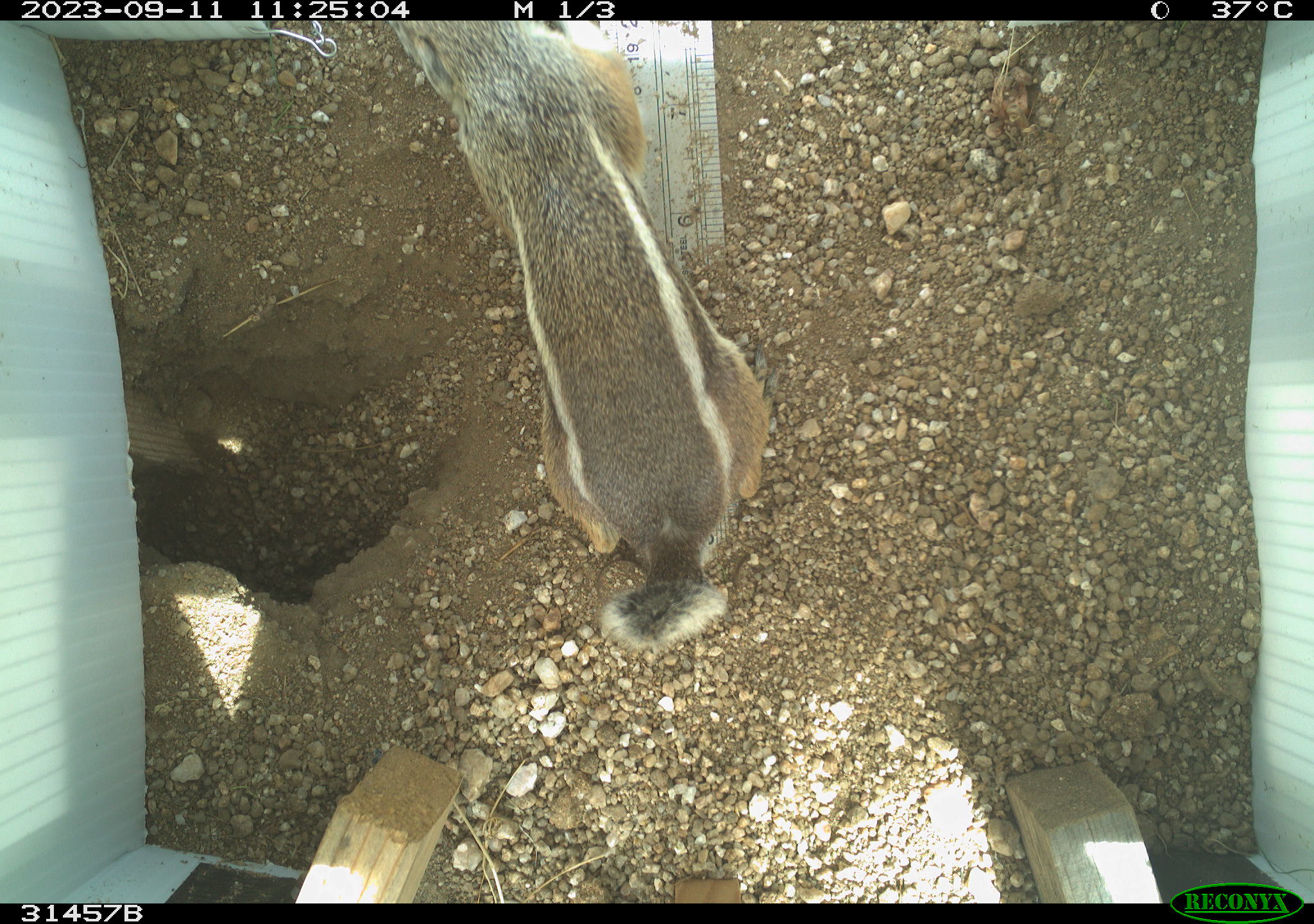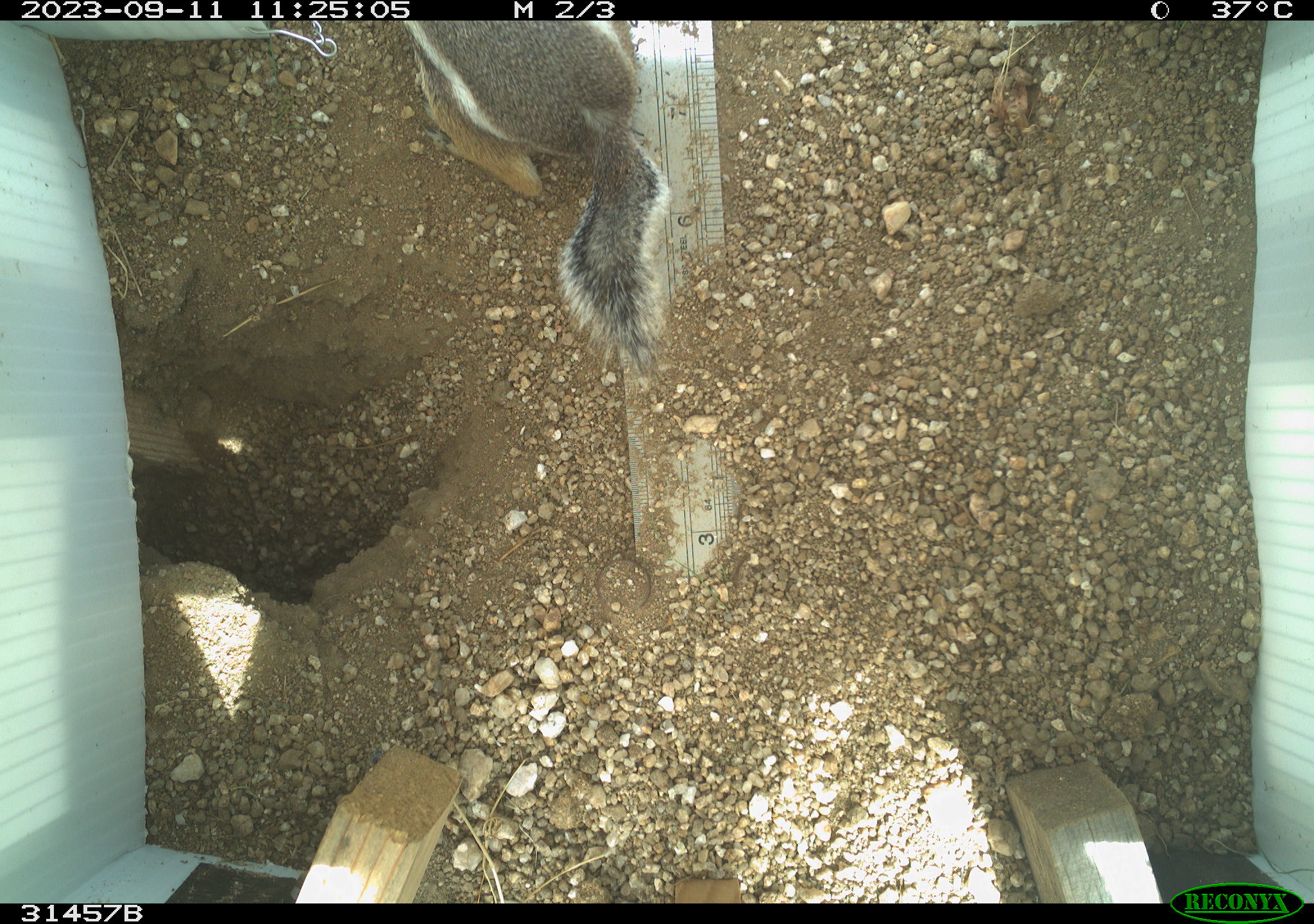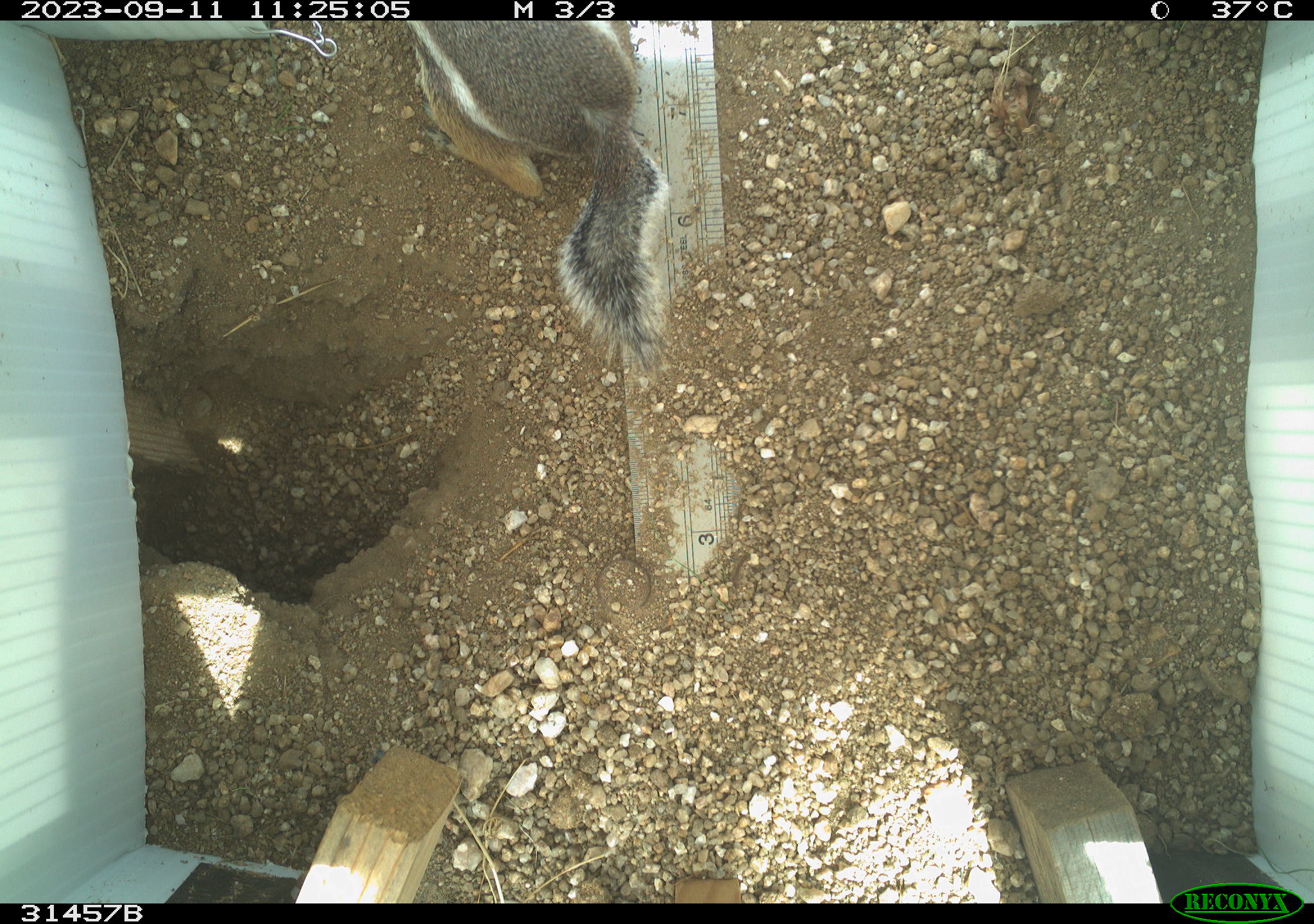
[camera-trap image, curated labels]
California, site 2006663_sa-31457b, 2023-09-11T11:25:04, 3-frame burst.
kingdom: Animalia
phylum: Chordata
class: Mammalia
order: Rodentia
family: Sciuridae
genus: Ammospermophilus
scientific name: Ammospermophilus leucurus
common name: white-tailed antelope squirrel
White-tailed antelope squirrel (Ammospermophilus leucurus).